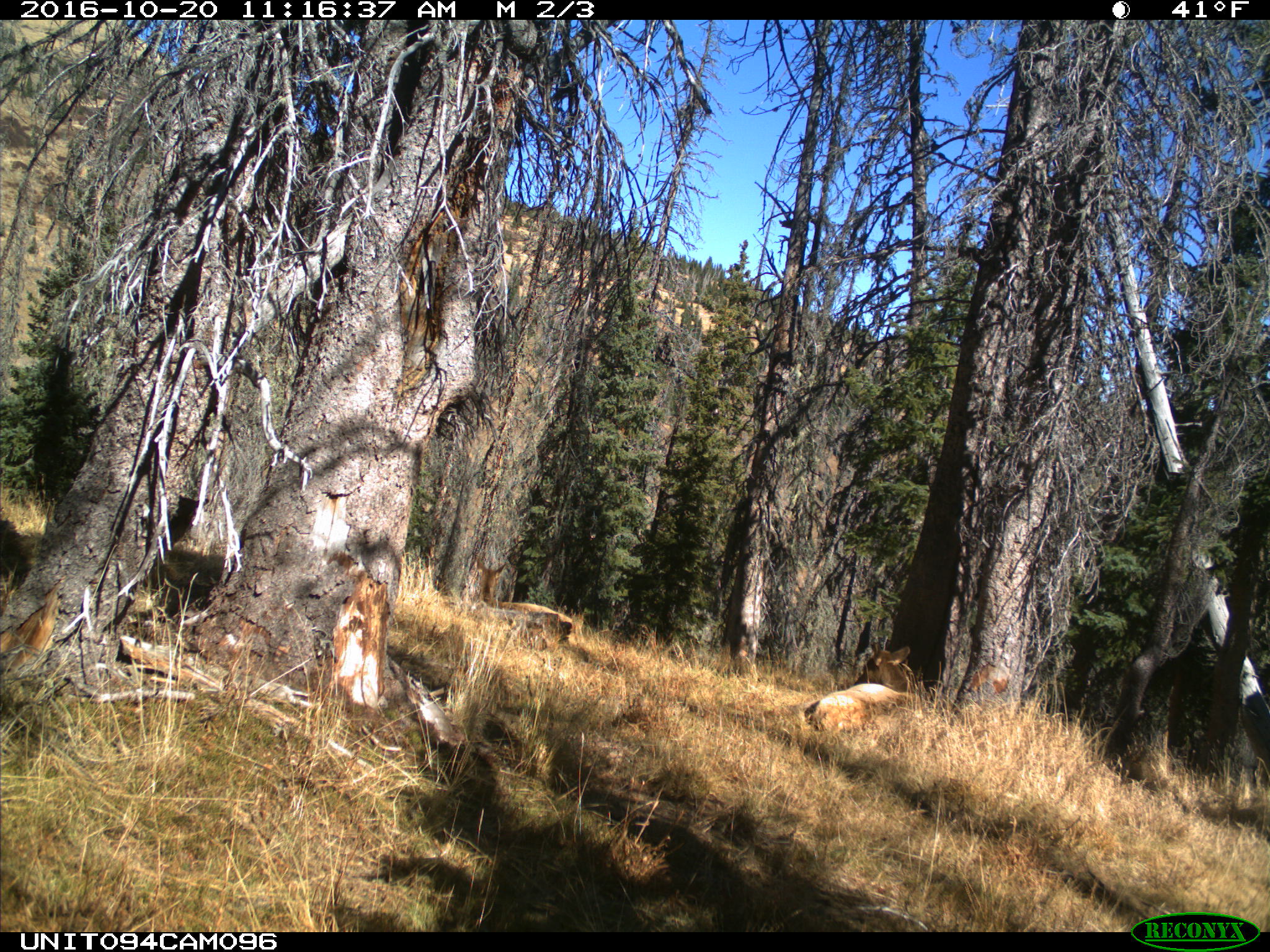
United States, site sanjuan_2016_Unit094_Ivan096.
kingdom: Animalia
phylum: Chordata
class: Mammalia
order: Artiodactyla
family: Cervidae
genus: Cervus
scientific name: Cervus elaphus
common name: red deer